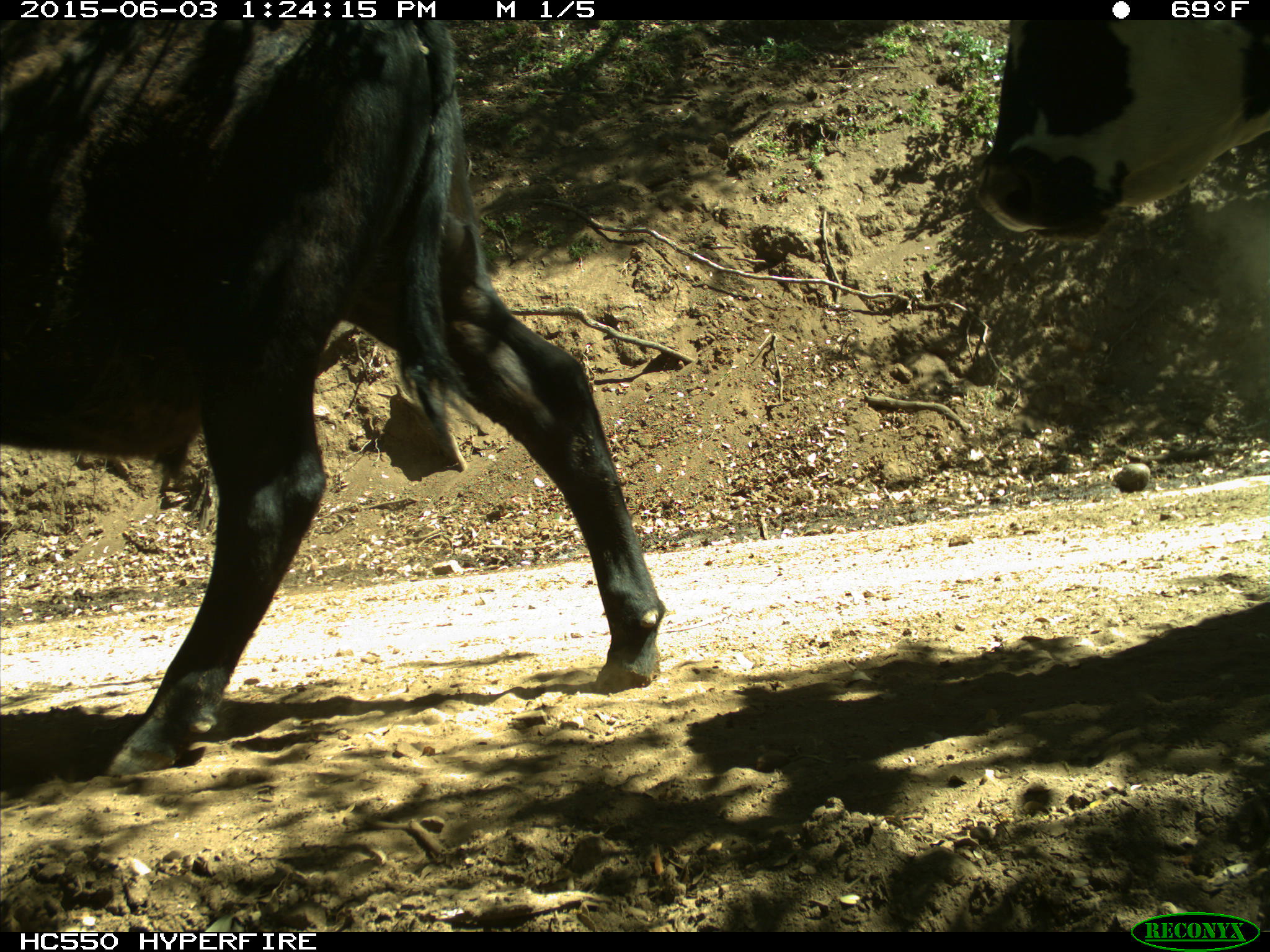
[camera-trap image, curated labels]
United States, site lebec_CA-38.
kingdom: Animalia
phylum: Chordata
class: Mammalia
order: Artiodactyla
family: Bovidae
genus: Bos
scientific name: Bos taurus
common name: domestic cow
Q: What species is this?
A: Bos taurus (domestic cow).